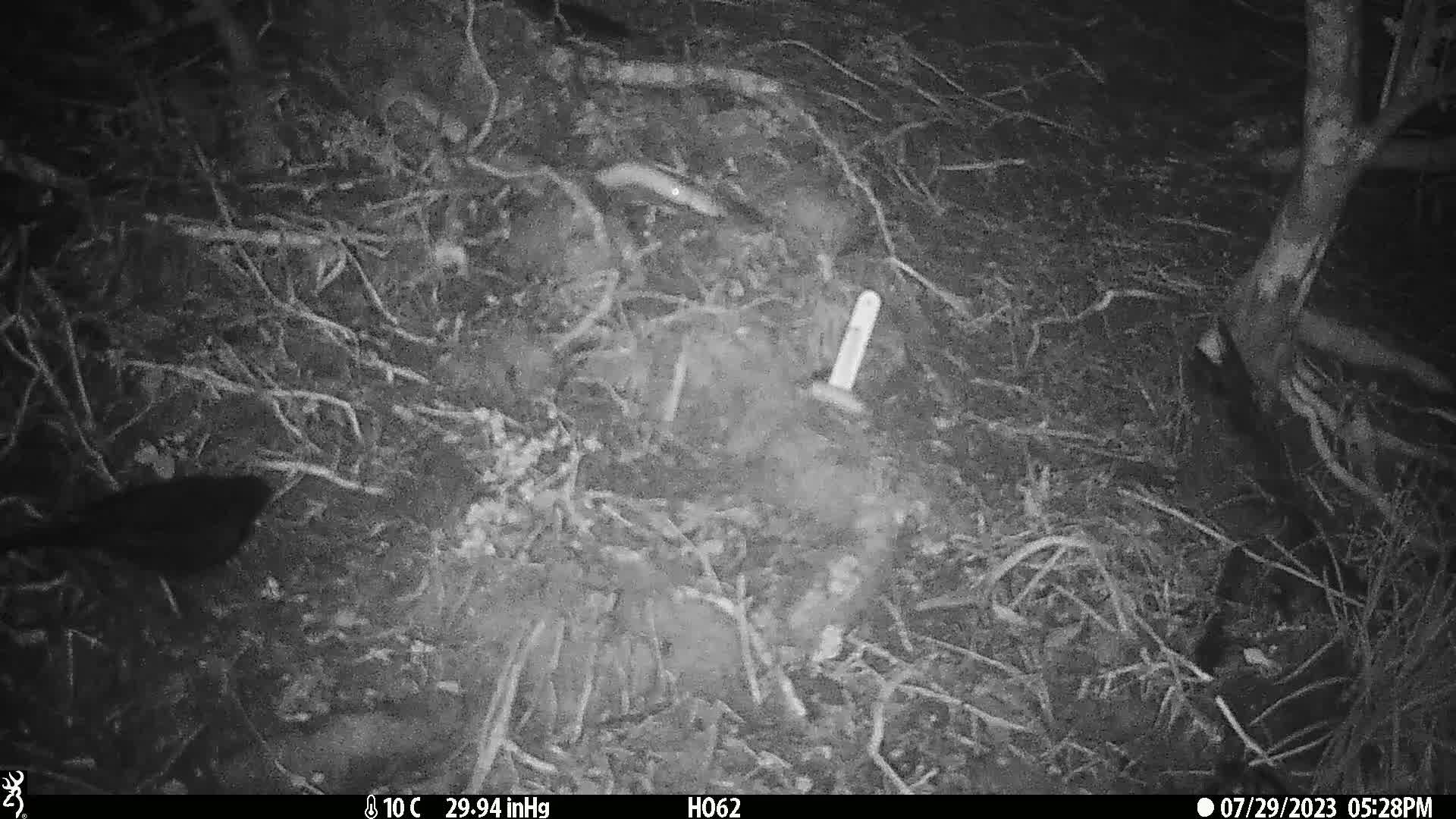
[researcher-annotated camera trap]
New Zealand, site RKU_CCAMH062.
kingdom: Animalia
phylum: Chordata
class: Aves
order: Passeriformes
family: Turdidae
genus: Turdus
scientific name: Turdus merula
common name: eurasian blackbird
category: blackbird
Blackbird (eurasian blackbird) (Turdus merula).